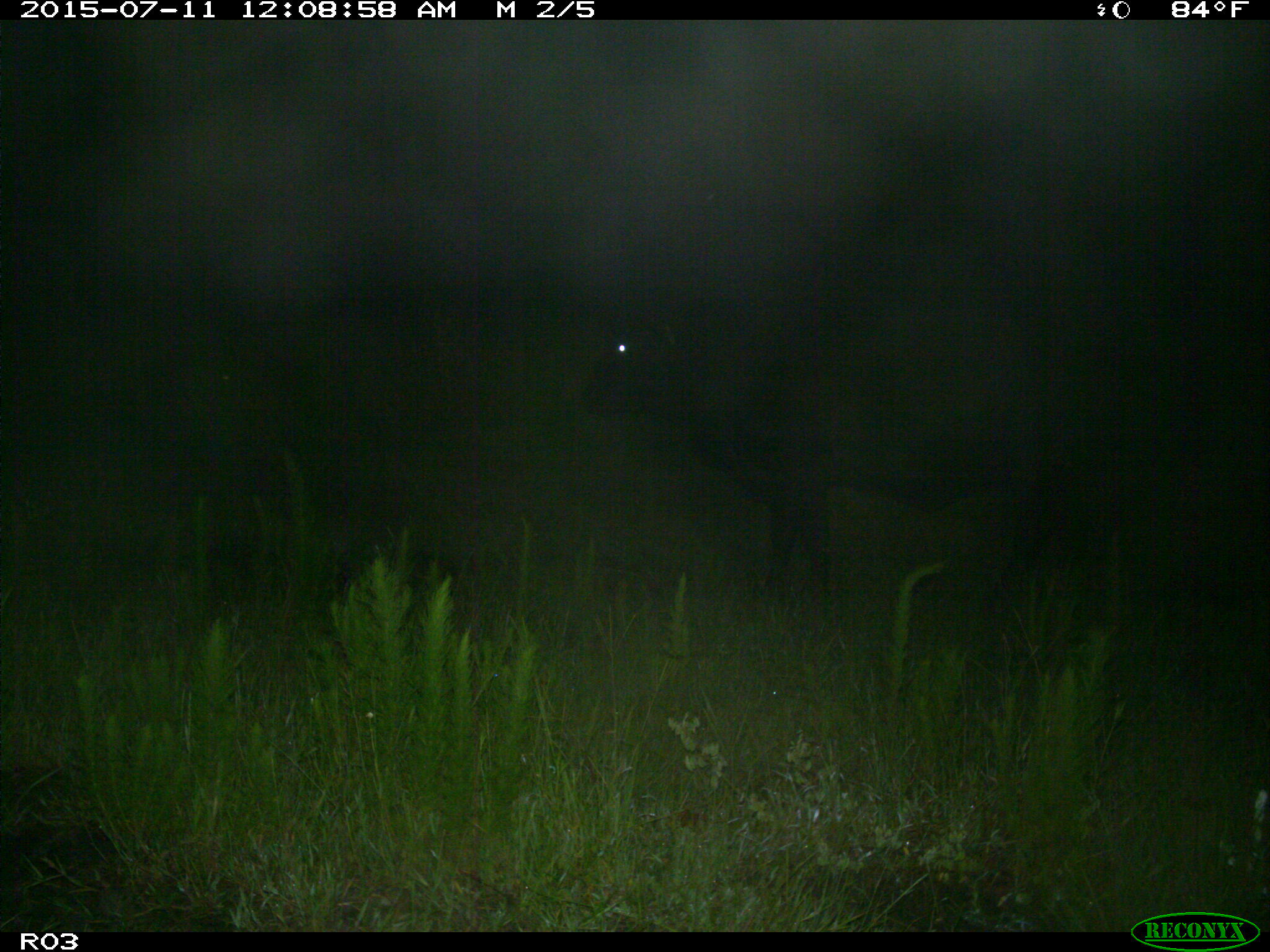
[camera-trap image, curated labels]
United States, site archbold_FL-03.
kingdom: Animalia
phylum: Chordata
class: Mammalia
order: Artiodactyla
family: Bovidae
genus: Bos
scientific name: Bos taurus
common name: domestic cow